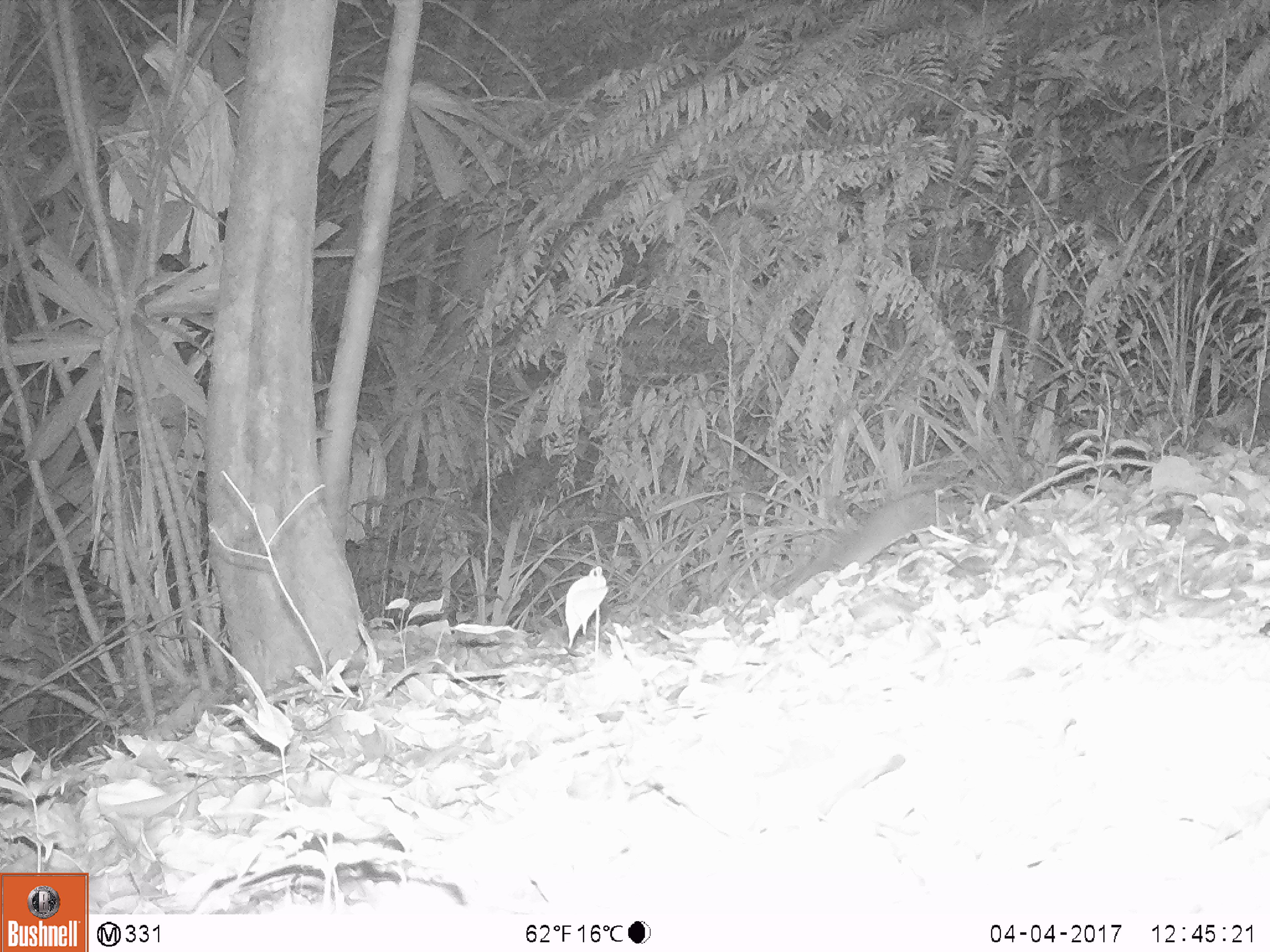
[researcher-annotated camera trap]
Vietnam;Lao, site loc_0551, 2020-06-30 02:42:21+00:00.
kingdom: Animalia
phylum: Chordata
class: Mammalia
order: Rodentia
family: Muridae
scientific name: Muridae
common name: old-world mice and rats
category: unidentified murid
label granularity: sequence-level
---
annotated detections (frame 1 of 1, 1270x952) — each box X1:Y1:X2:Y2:
unidentified murid: 788:488:968:593